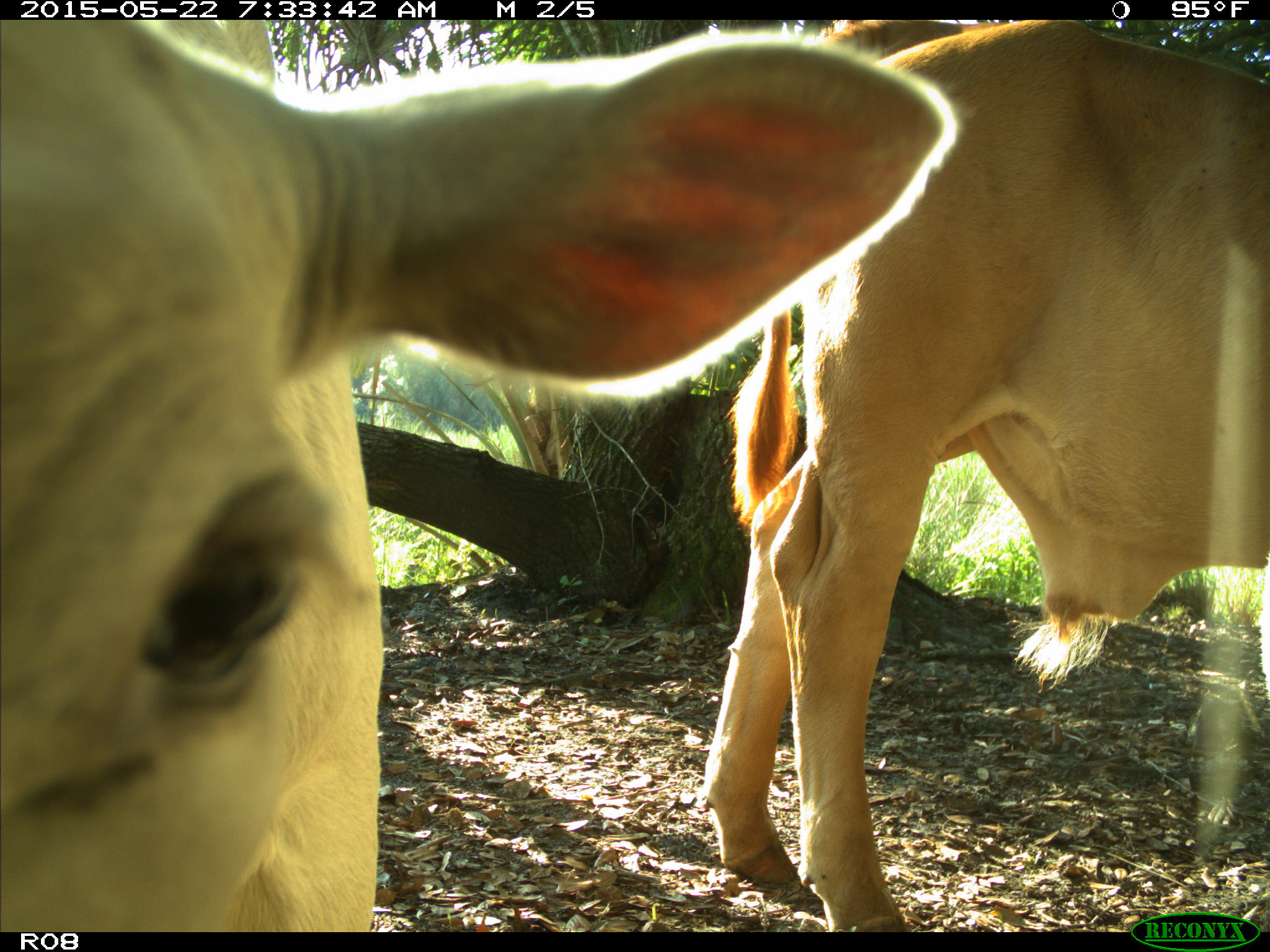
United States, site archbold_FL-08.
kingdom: Animalia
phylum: Chordata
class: Mammalia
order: Artiodactyla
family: Bovidae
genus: Bos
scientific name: Bos taurus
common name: domestic cow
Bos taurus (domestic cow).